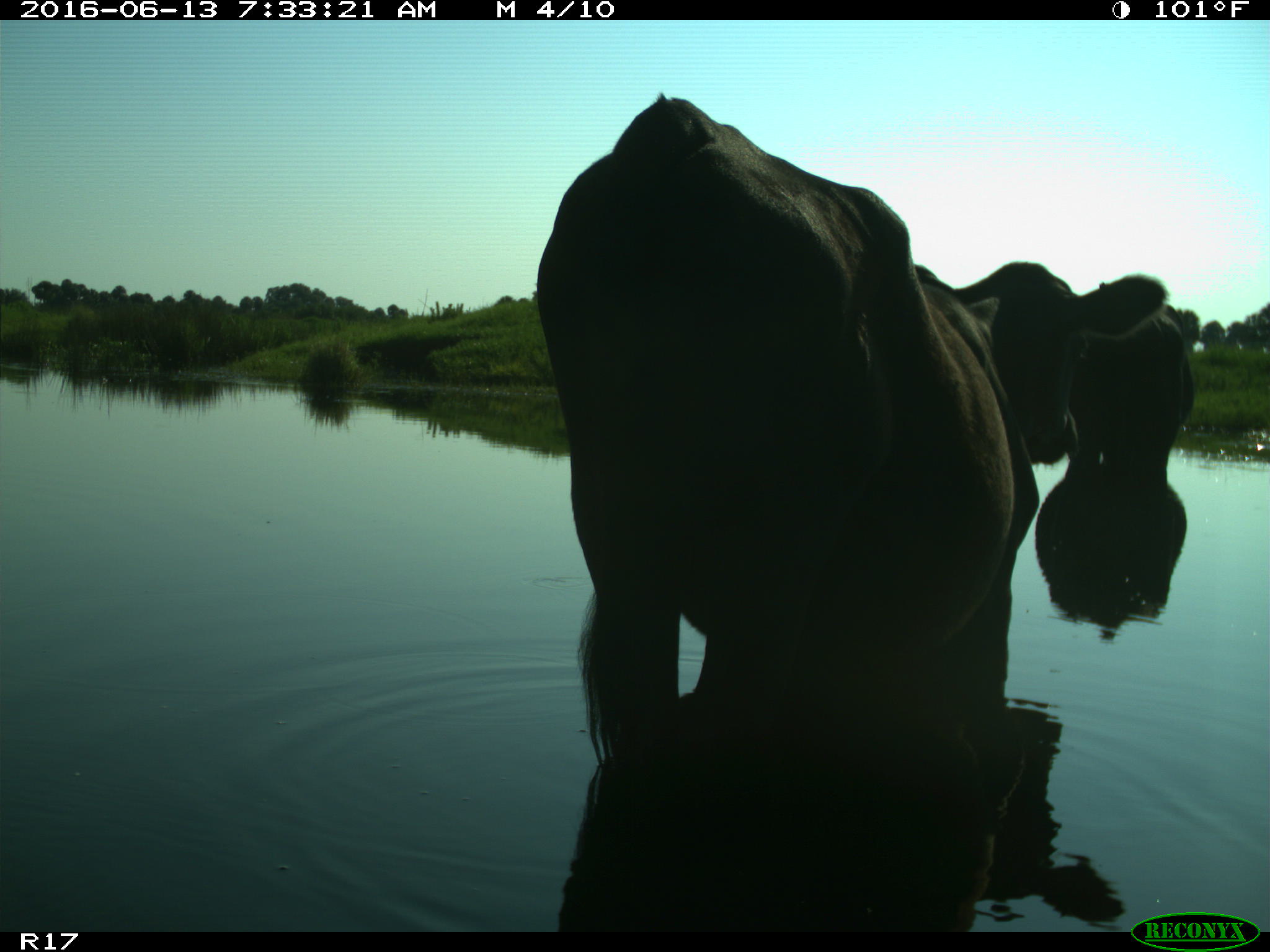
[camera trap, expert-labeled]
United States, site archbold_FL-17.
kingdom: Animalia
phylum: Chordata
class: Mammalia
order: Artiodactyla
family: Bovidae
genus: Bos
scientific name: Bos taurus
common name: domestic cow